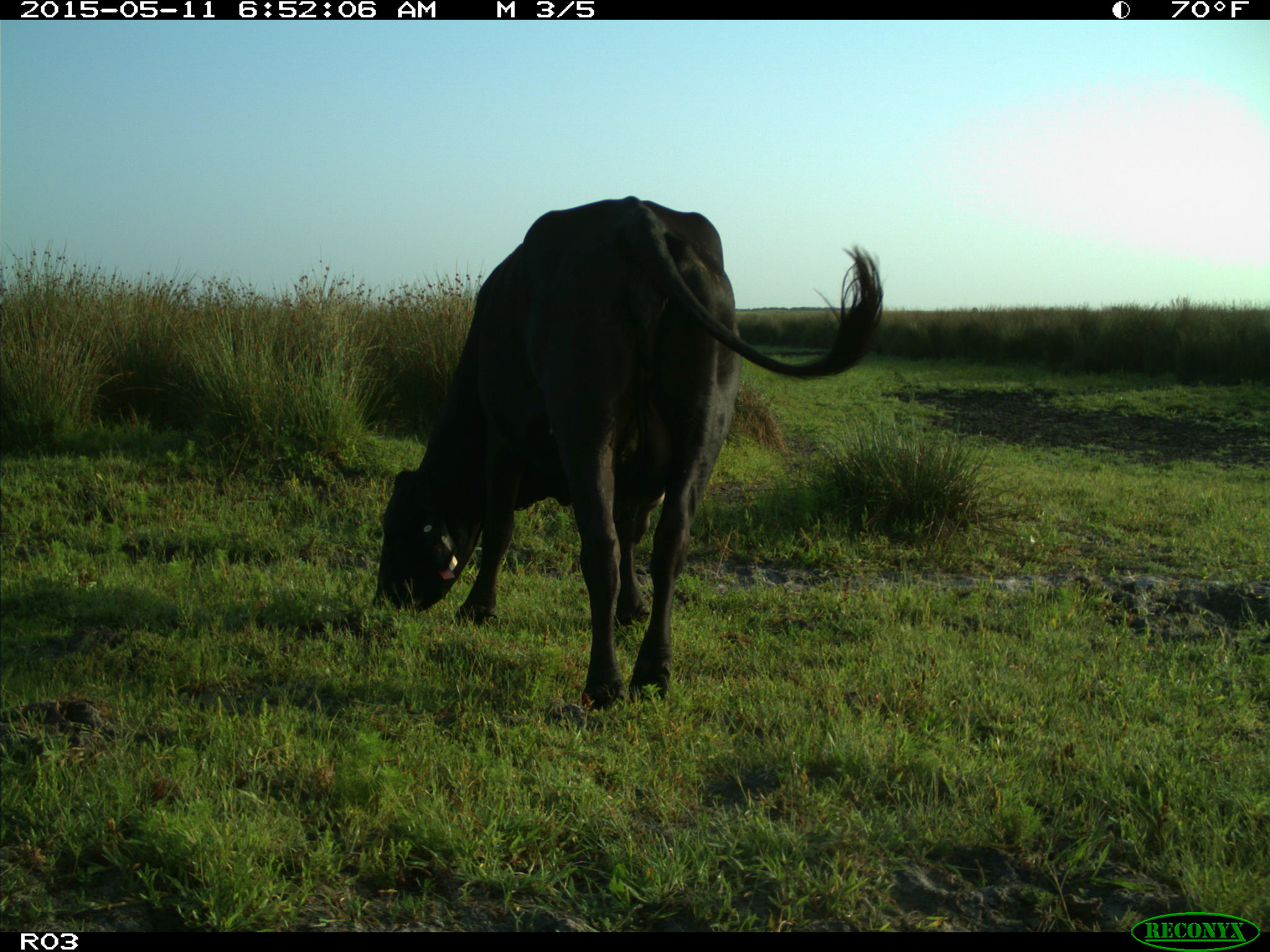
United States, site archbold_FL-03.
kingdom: Animalia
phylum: Chordata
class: Mammalia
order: Artiodactyla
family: Bovidae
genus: Bos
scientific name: Bos taurus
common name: domestic cow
Bos taurus (domestic cow).